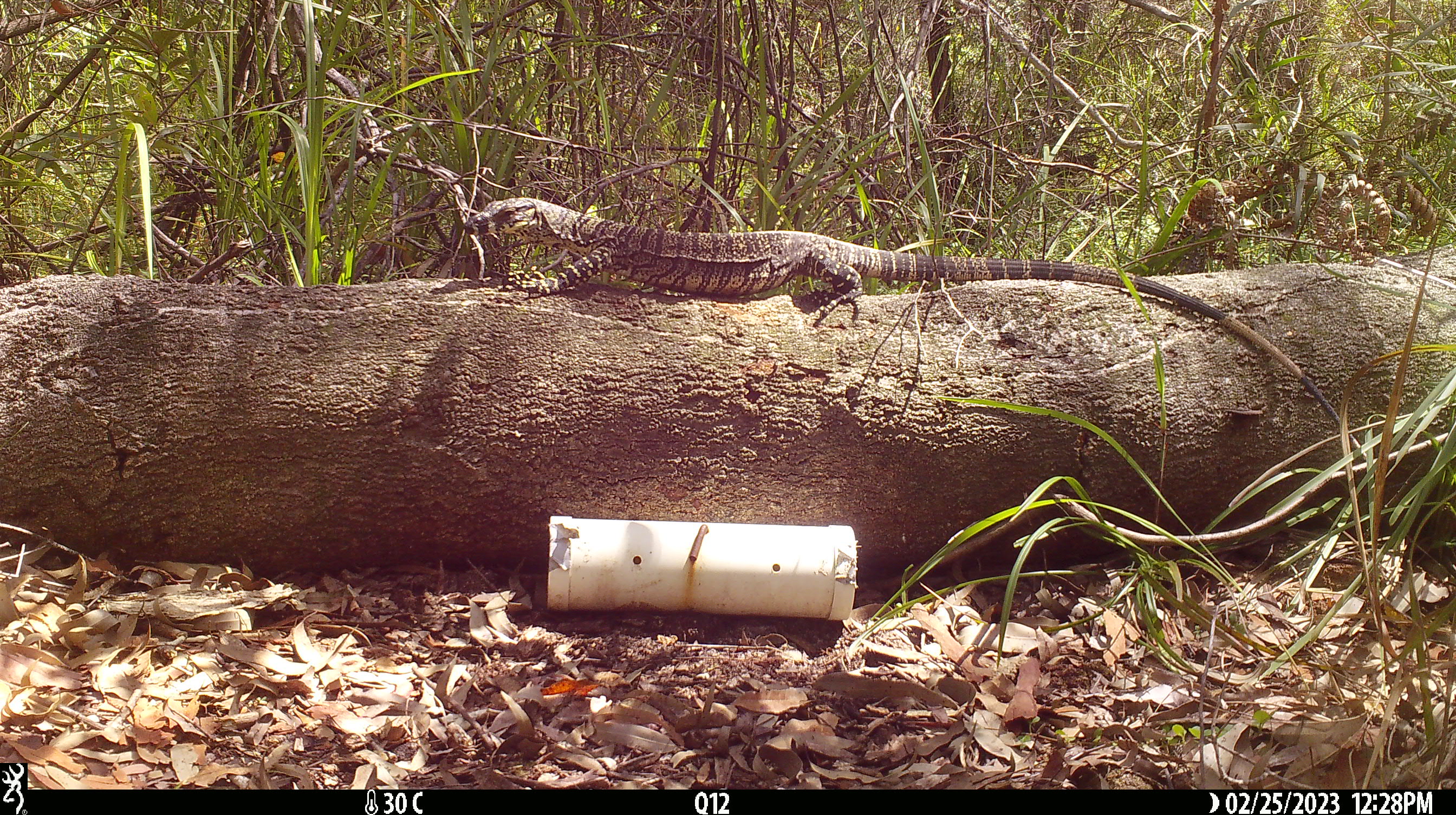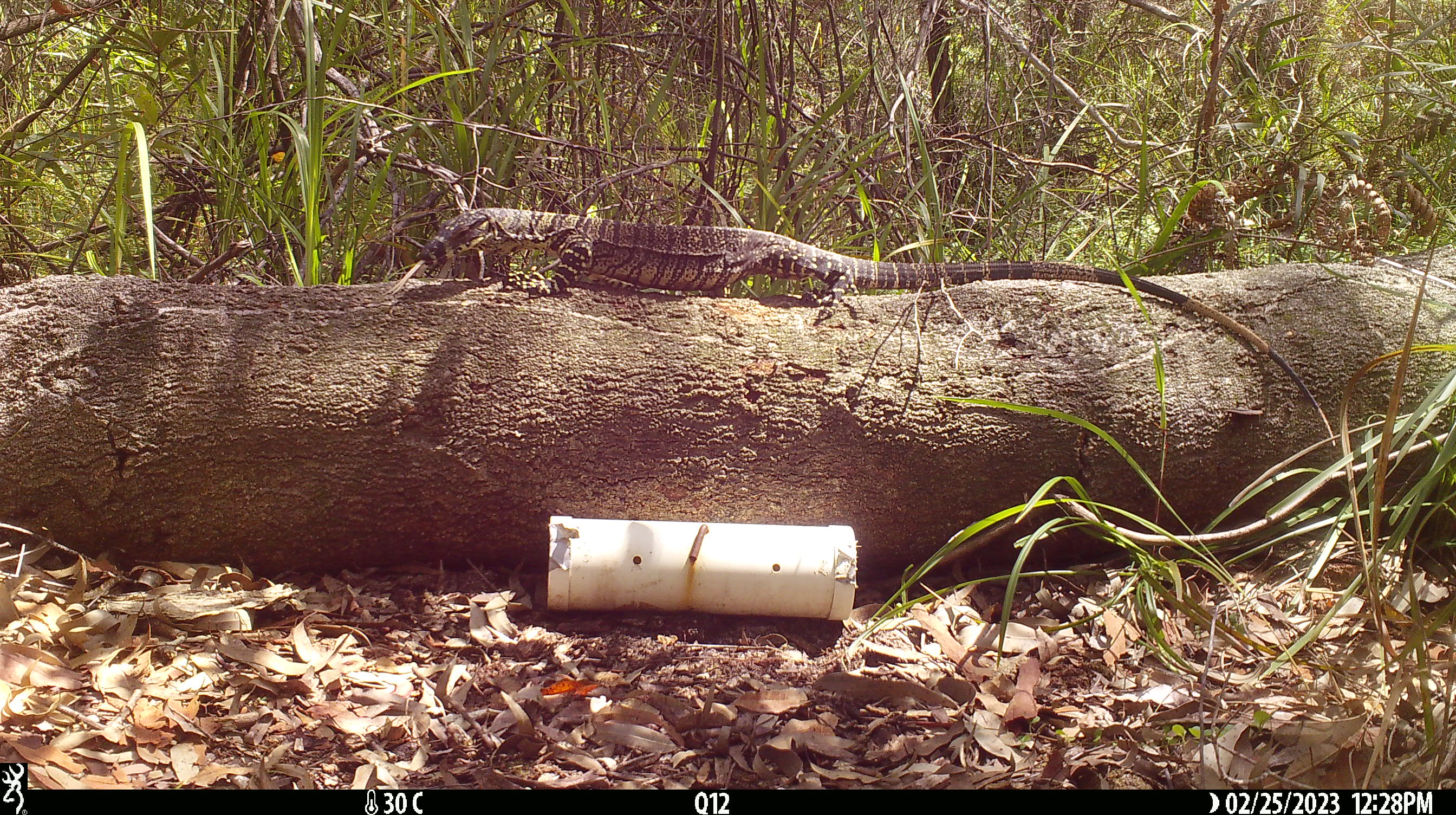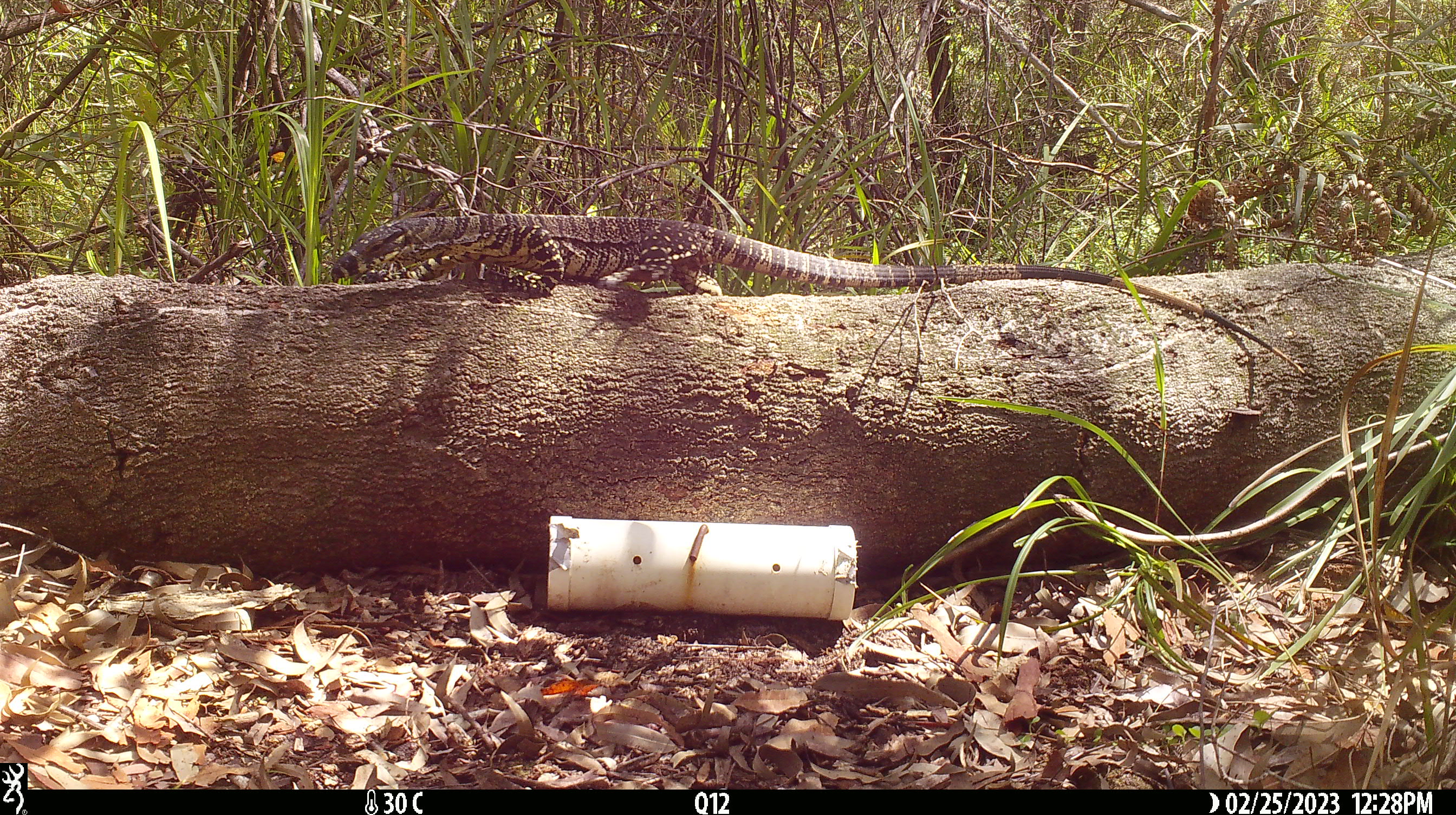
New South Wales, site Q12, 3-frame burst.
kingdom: Animalia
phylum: Chordata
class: Reptilia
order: Squamata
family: Varanidae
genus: Varanus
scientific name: Varanus varius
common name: lace monitor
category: goanna